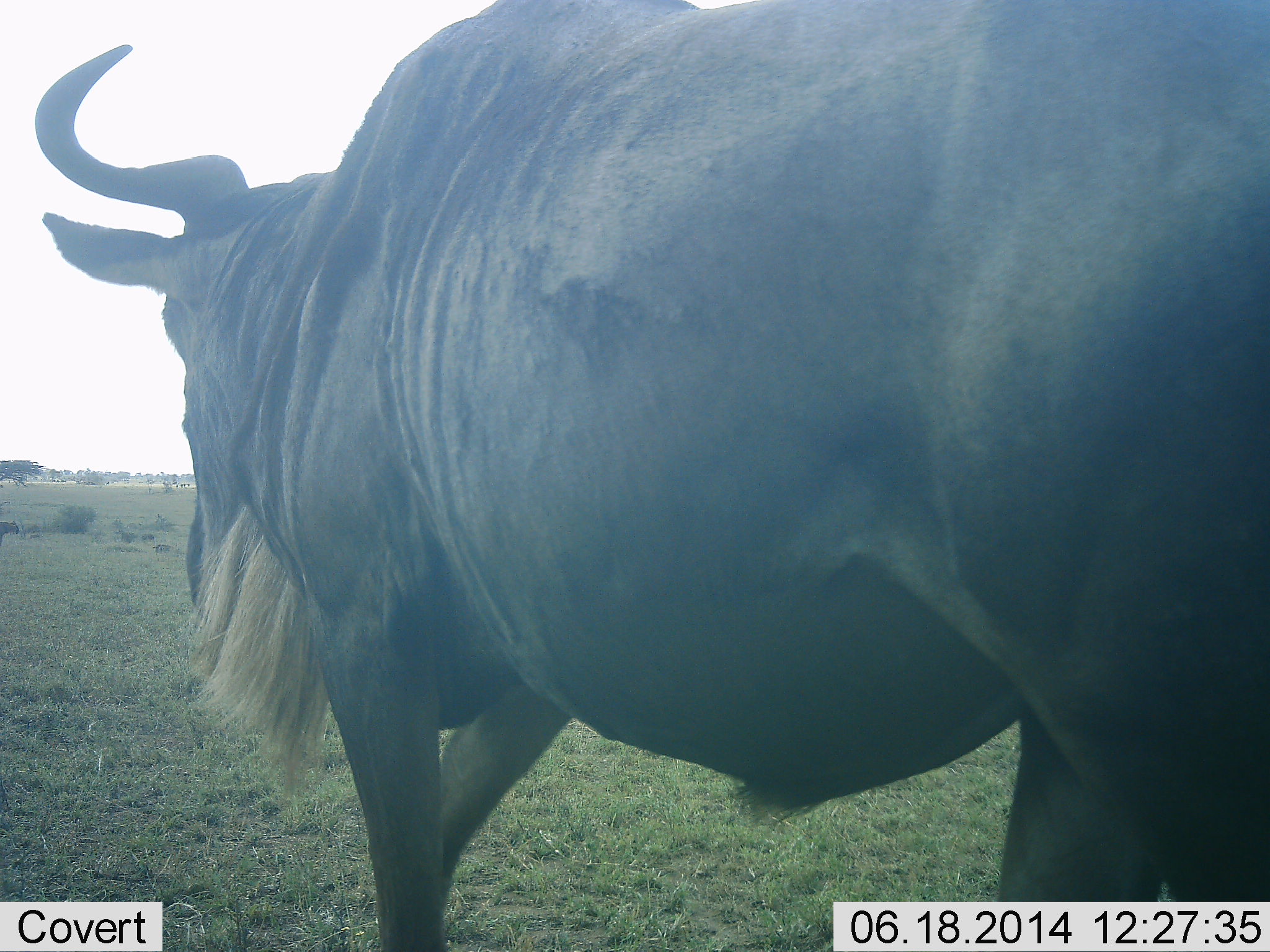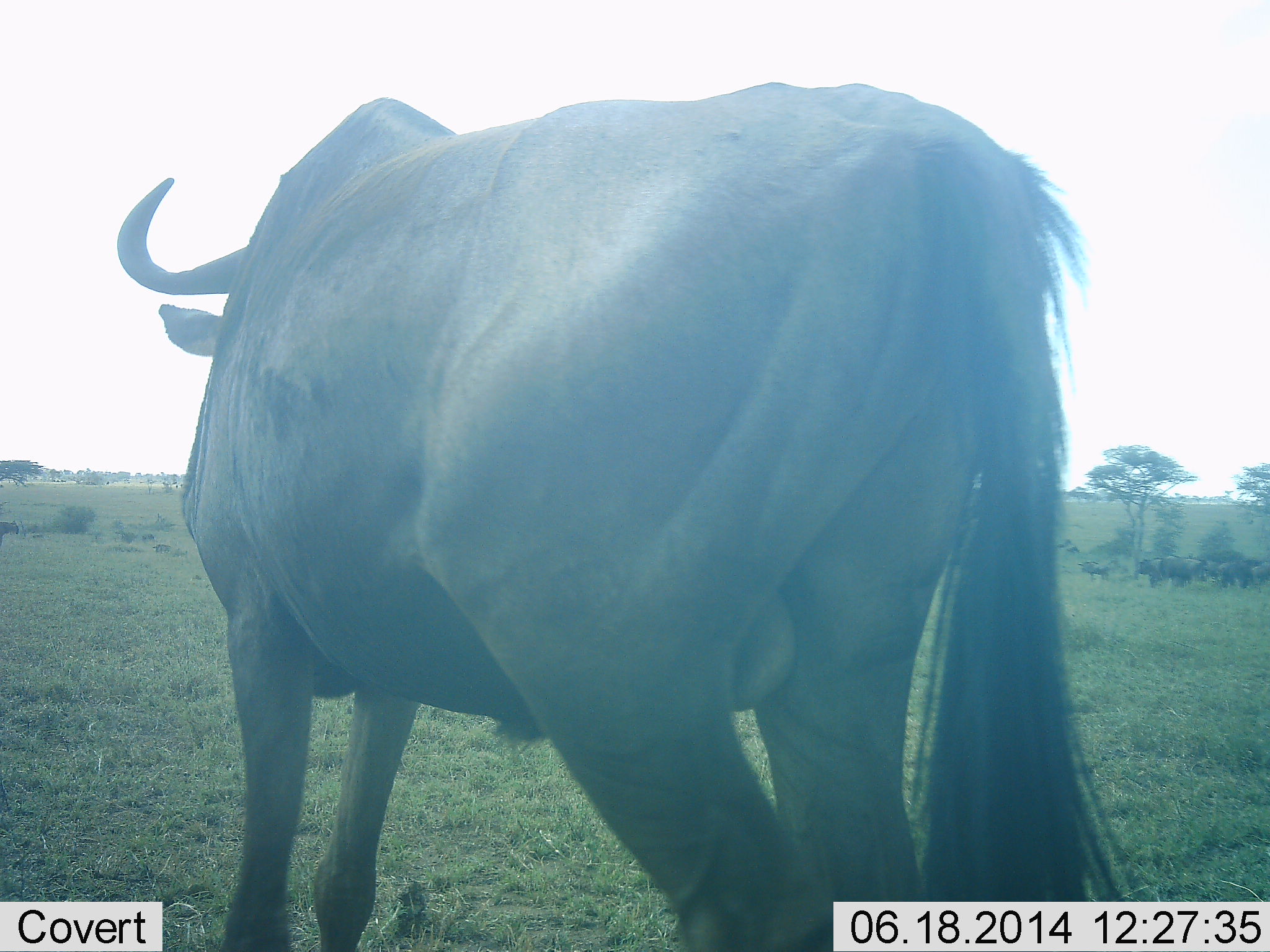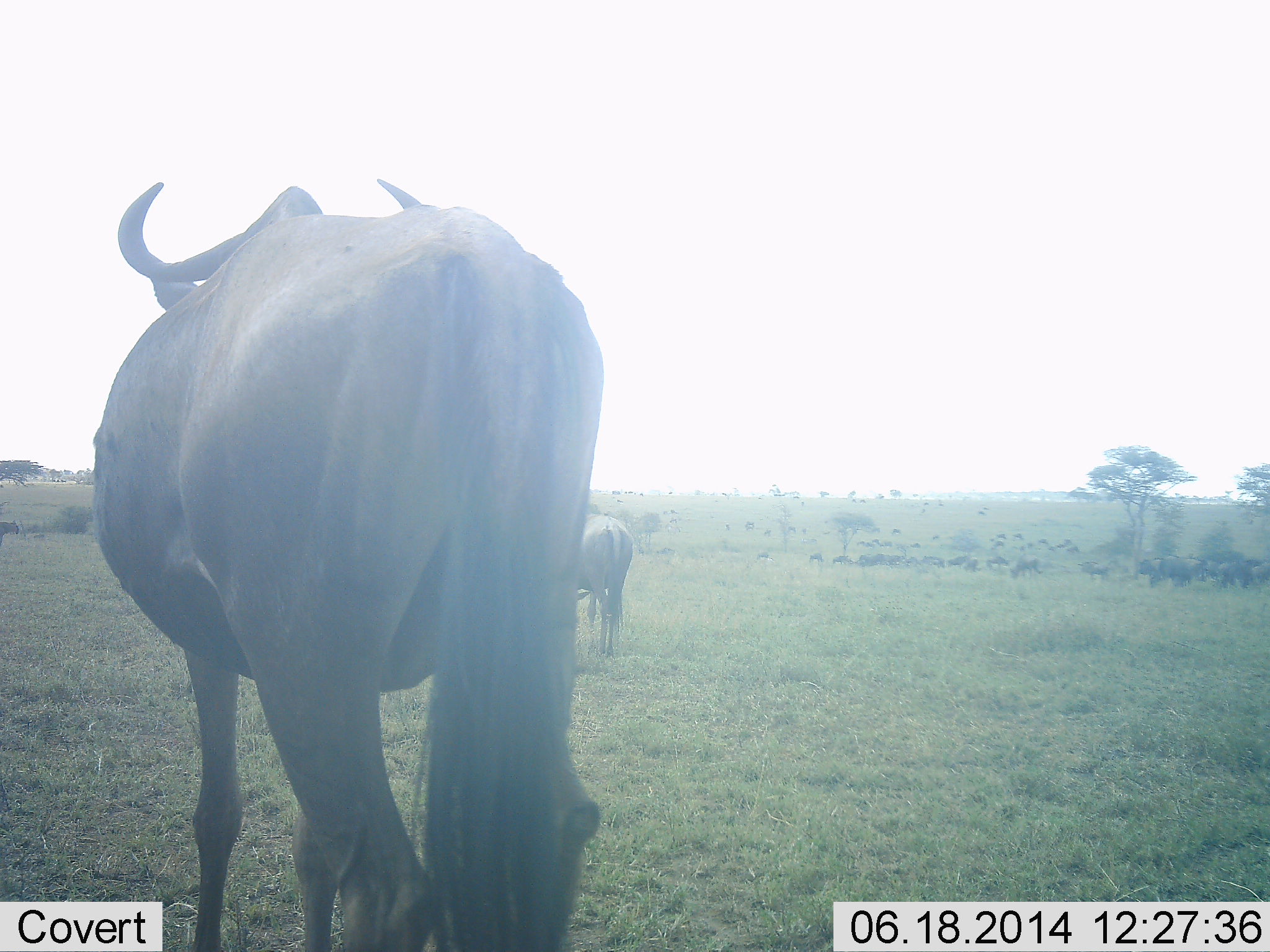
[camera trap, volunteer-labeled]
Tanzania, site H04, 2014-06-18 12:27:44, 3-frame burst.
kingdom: Animalia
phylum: Chordata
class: Mammalia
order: Artiodactyla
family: Bovidae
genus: Connochaetes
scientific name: Connochaetes taurinus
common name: blue wildebeest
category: wildebeest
Wildebeest (blue wildebeest) (Connochaetes taurinus), count 2. Behavior (volunteer vote fractions): standing 40%, resting 0%, moving 60%, interacting 0%. Young present (vote fraction): 0%. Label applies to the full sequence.